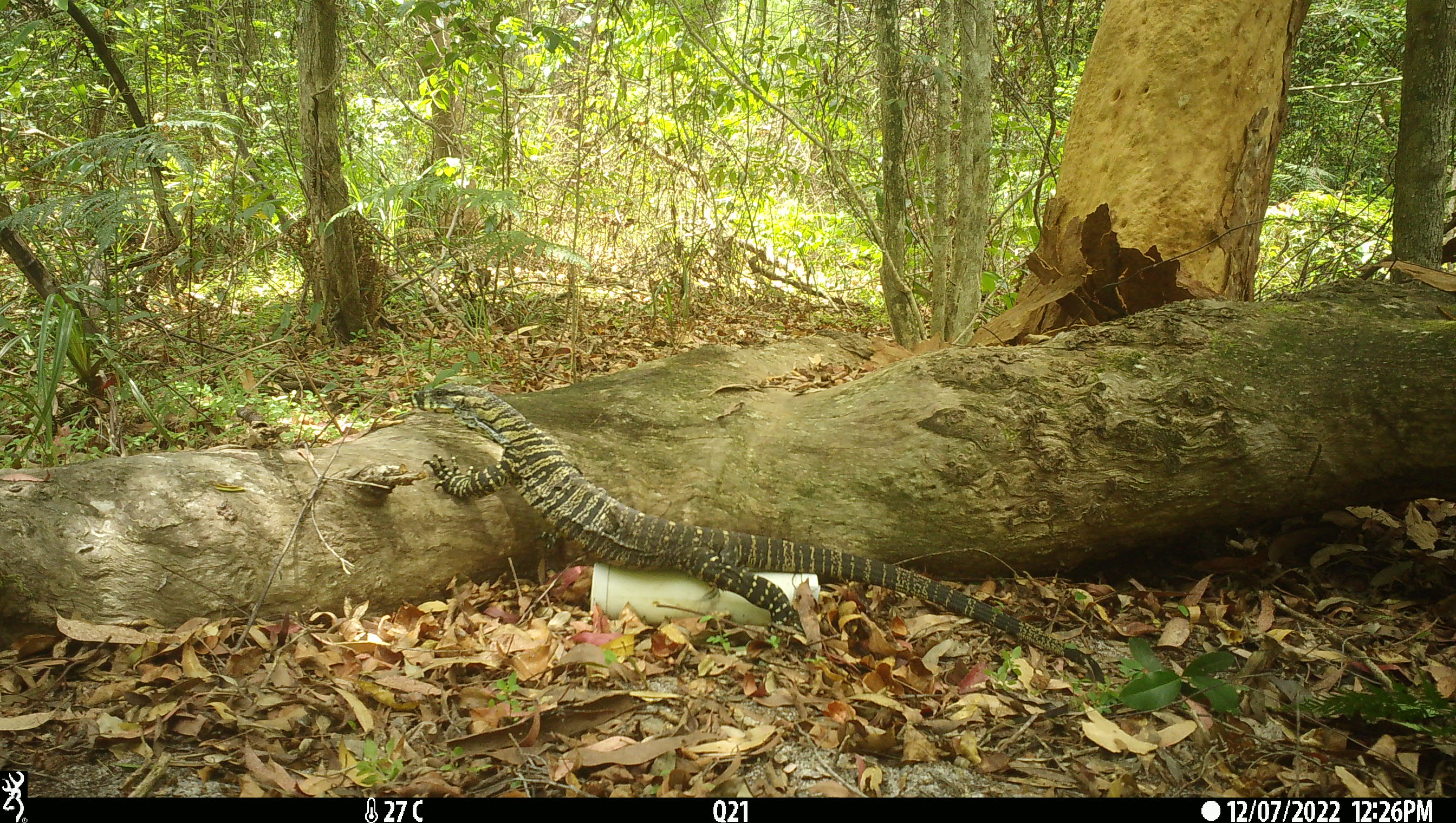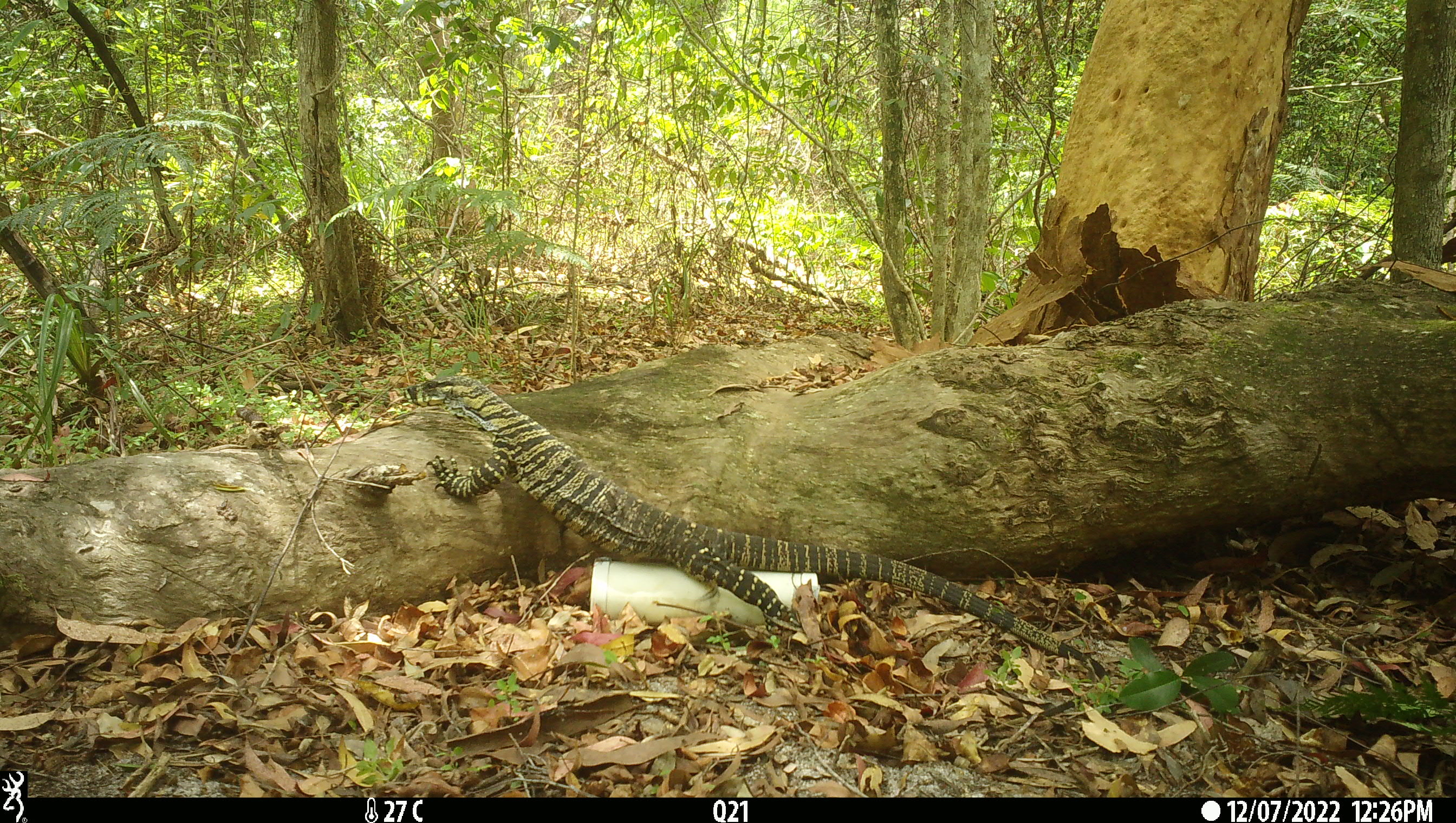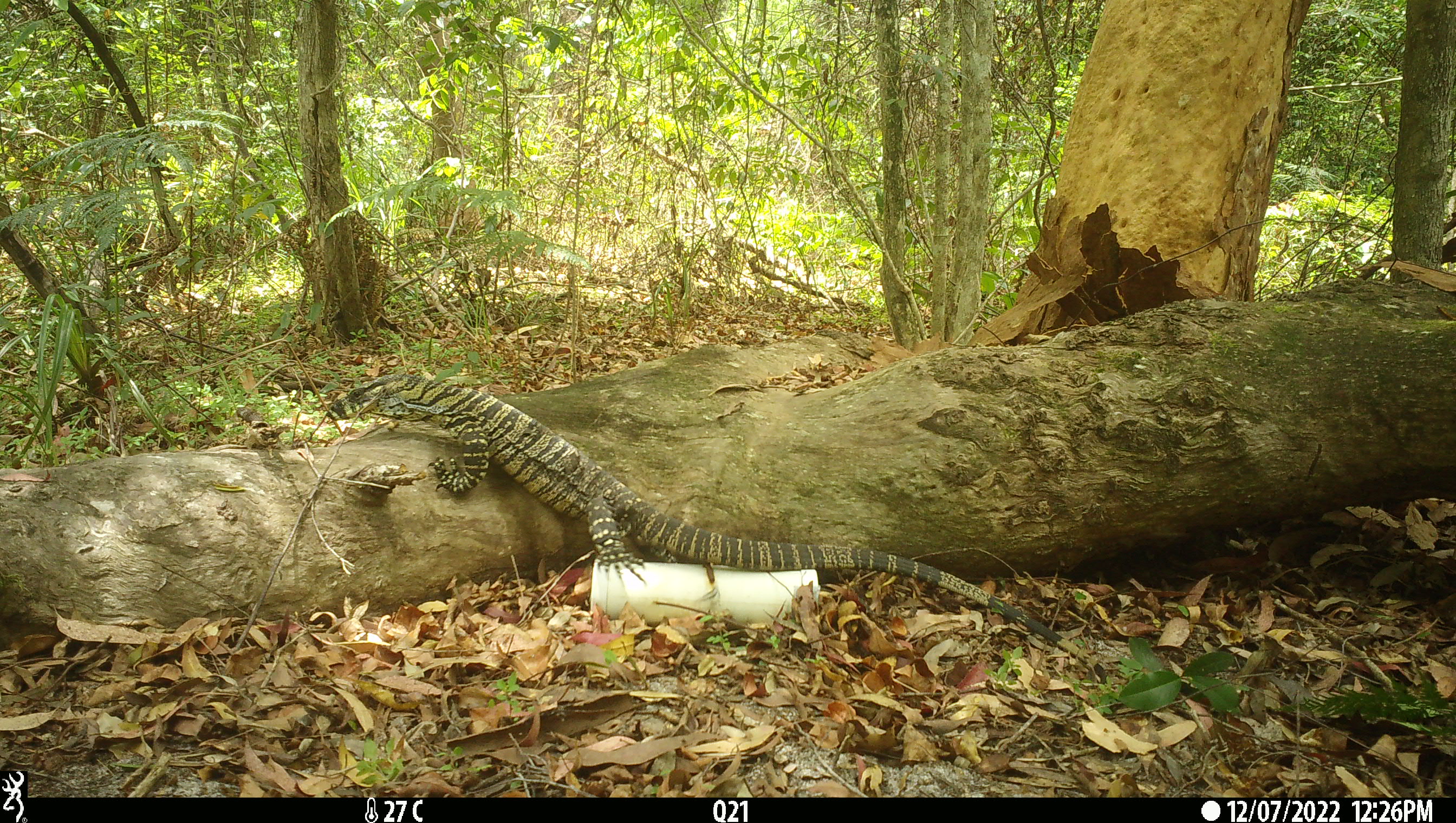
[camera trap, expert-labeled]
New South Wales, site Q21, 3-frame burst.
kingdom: Animalia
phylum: Chordata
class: Reptilia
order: Squamata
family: Varanidae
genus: Varanus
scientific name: Varanus varius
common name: lace monitor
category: goanna